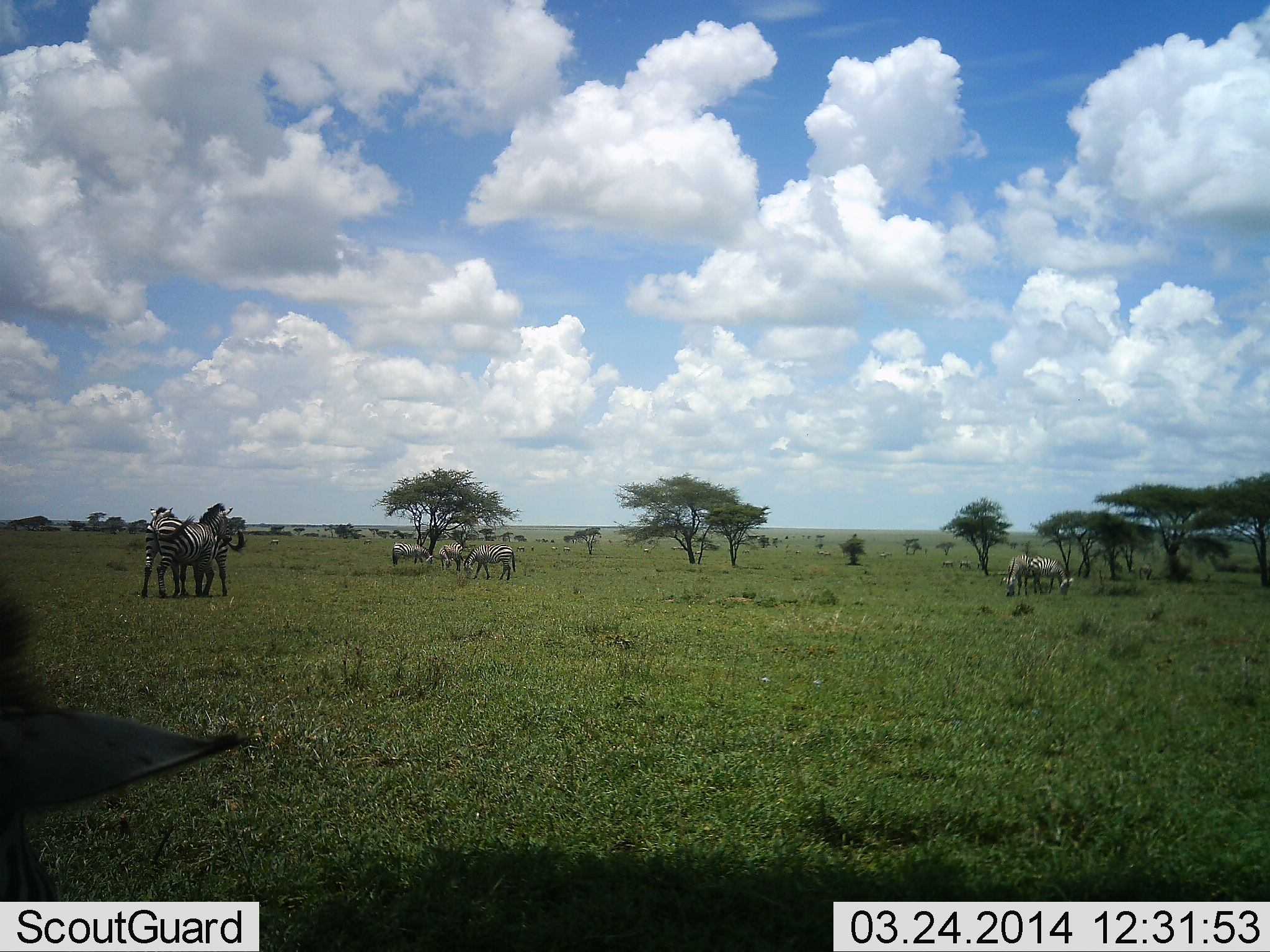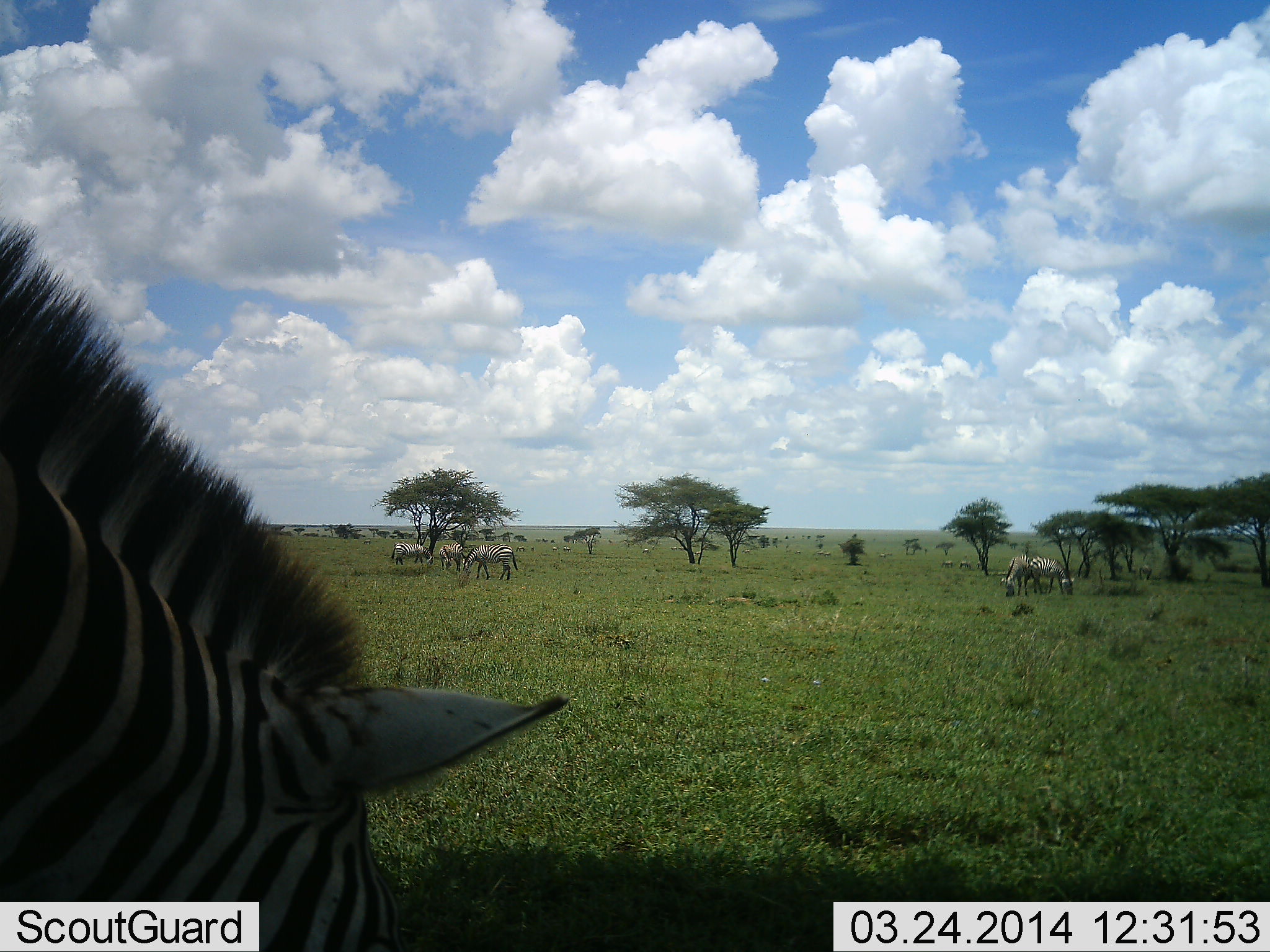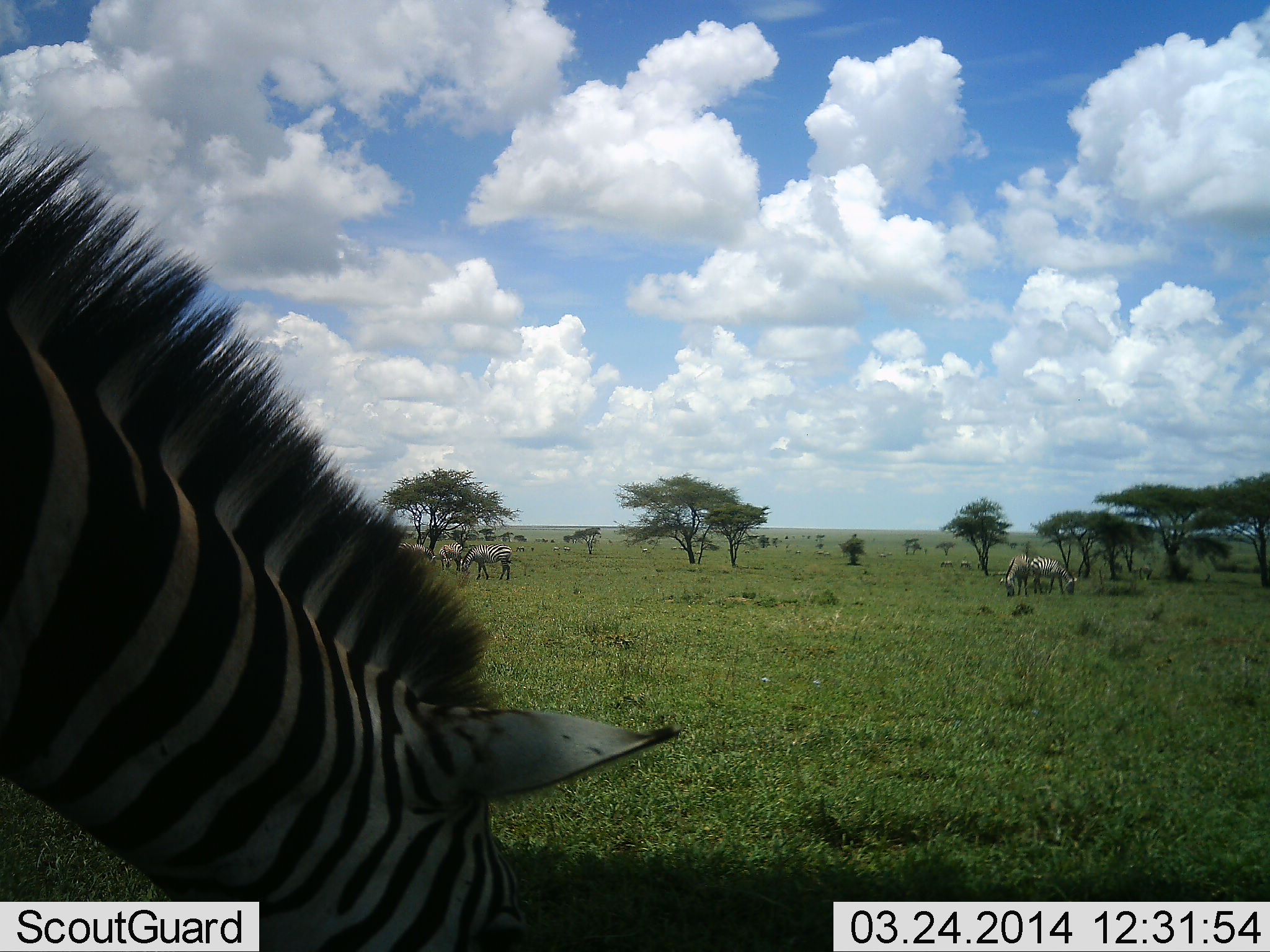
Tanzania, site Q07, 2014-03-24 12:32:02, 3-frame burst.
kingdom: Animalia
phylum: Chordata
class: Mammalia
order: Perissodactyla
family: Equidae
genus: Equus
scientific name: Equus quagga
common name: plains zebra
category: zebra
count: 9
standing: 70%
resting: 10%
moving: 30%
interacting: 10%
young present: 0%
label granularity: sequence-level